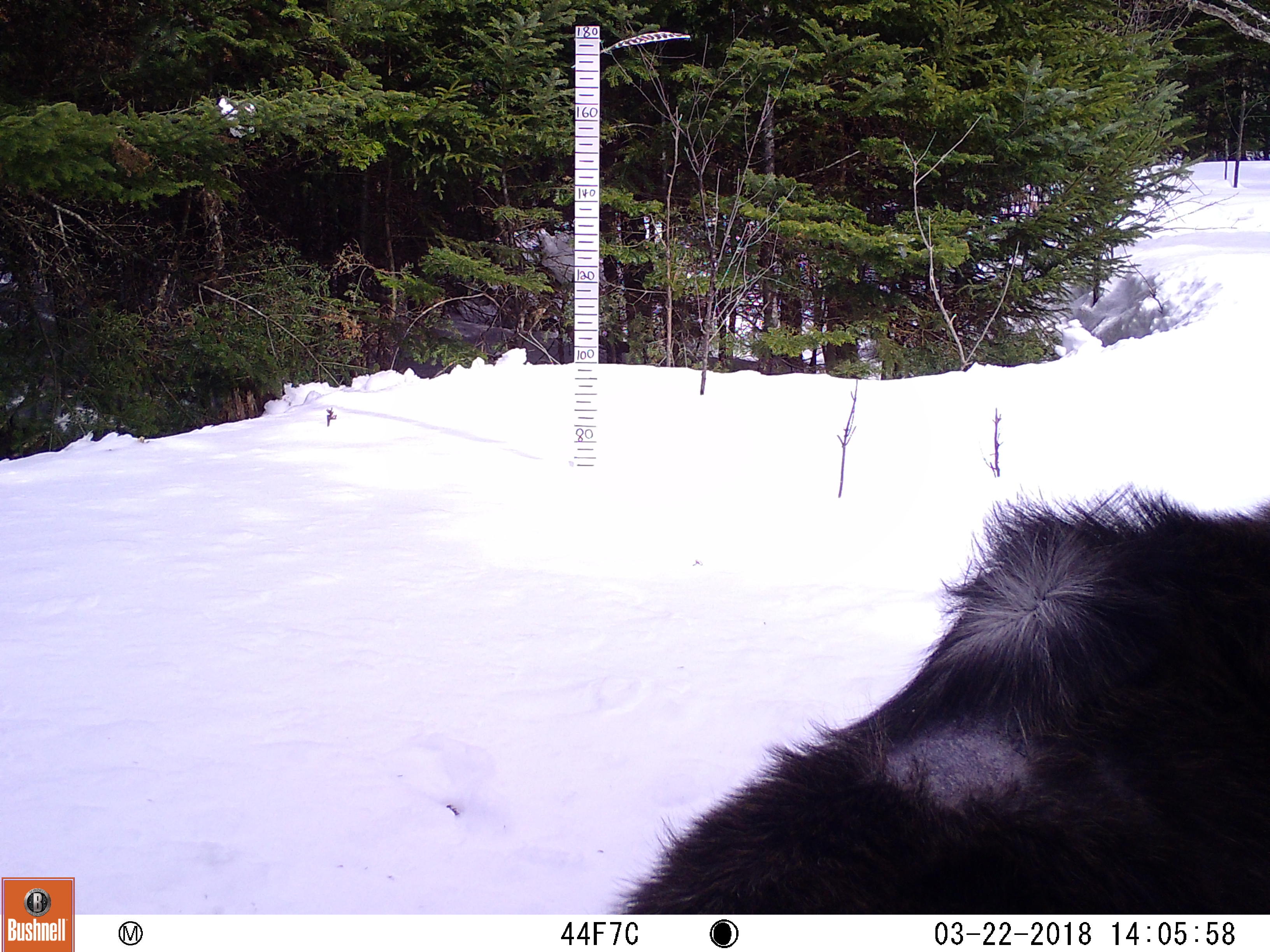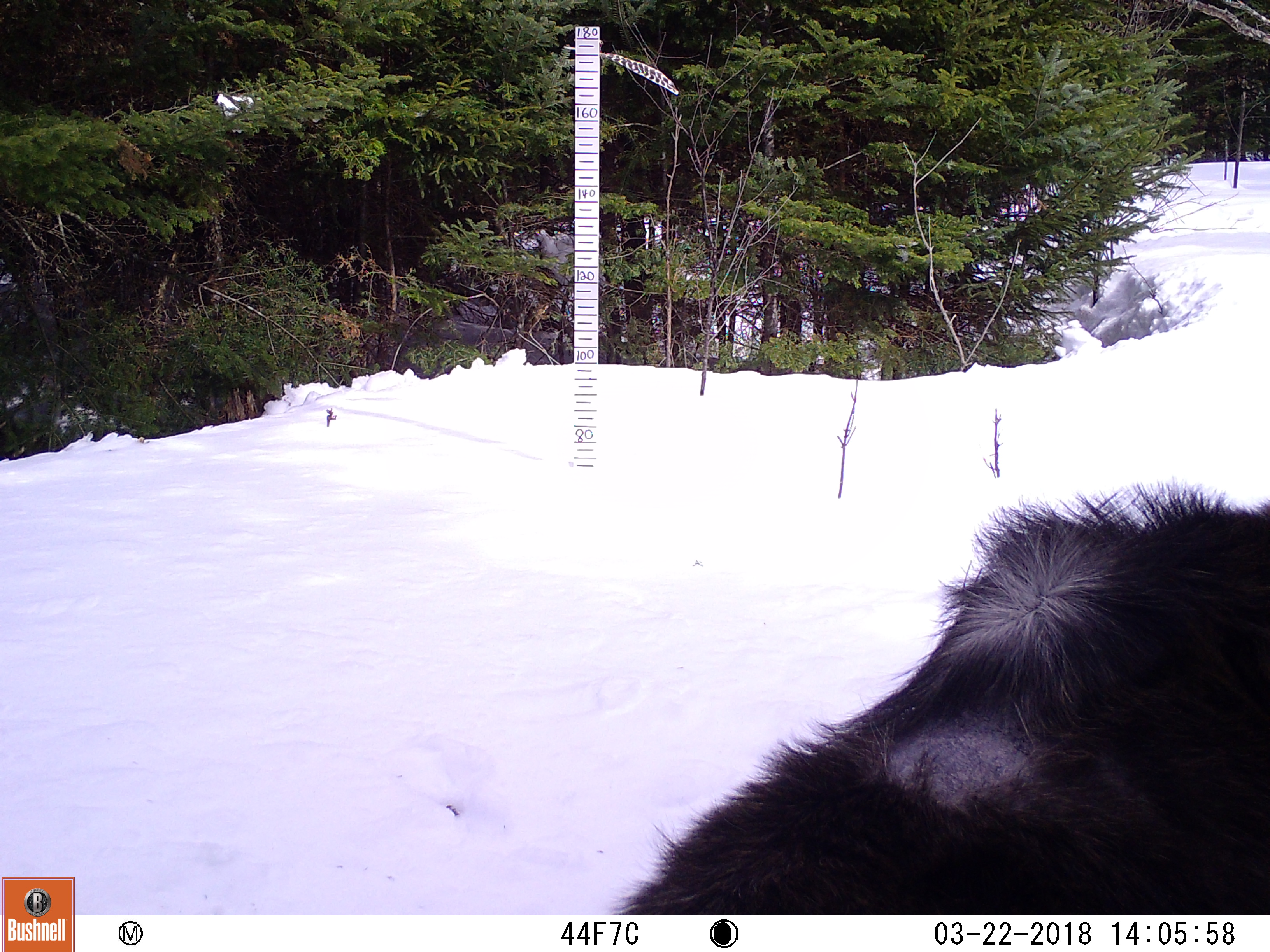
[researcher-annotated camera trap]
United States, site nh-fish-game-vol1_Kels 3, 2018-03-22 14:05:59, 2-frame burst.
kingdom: Animalia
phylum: Chordata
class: Mammalia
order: Artiodactyla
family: Cervidae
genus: Alces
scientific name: Alces alces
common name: moose